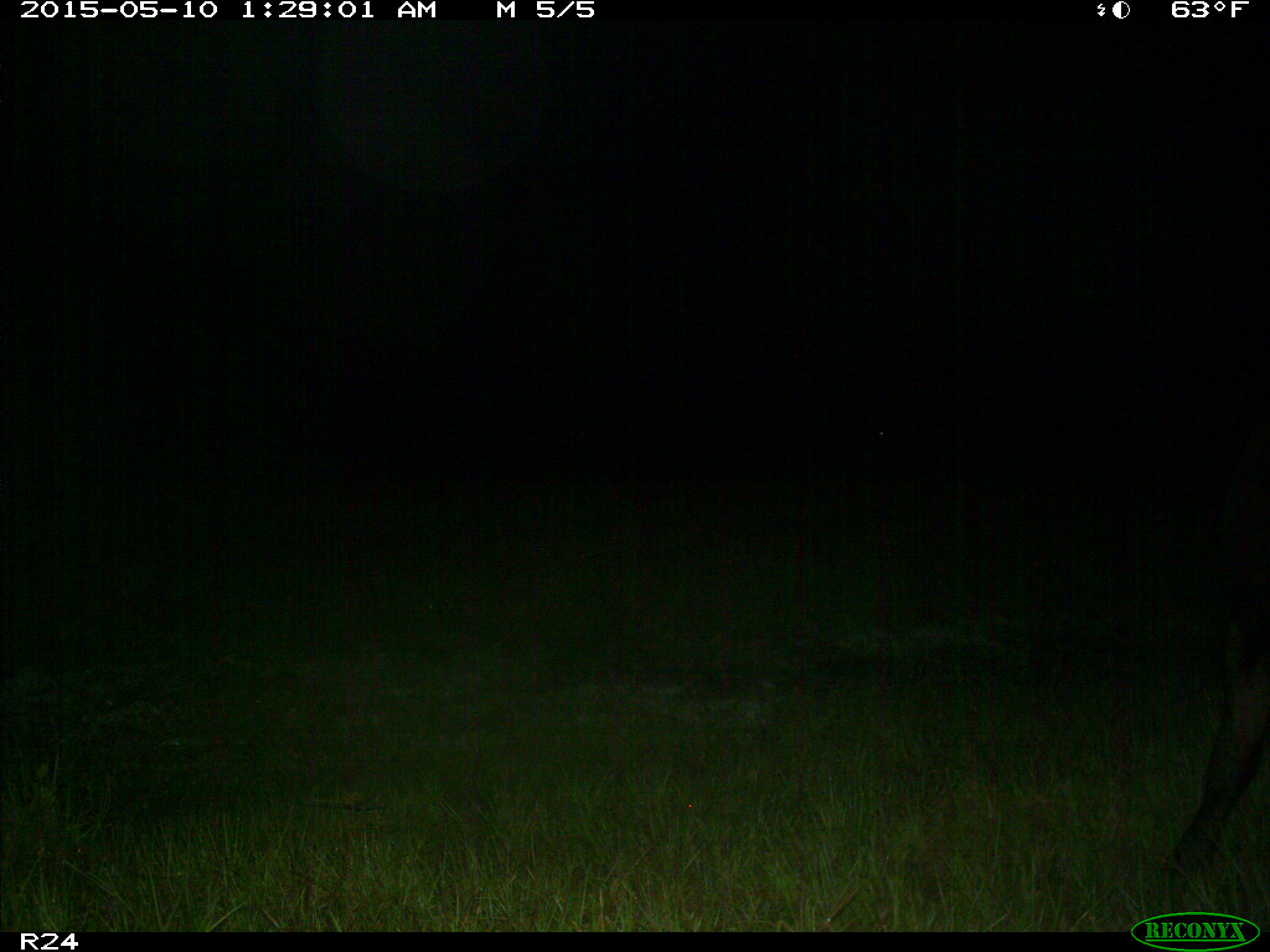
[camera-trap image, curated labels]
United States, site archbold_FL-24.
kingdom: Animalia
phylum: Chordata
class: Mammalia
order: Artiodactyla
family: Bovidae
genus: Bos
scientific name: Bos taurus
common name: domestic cow